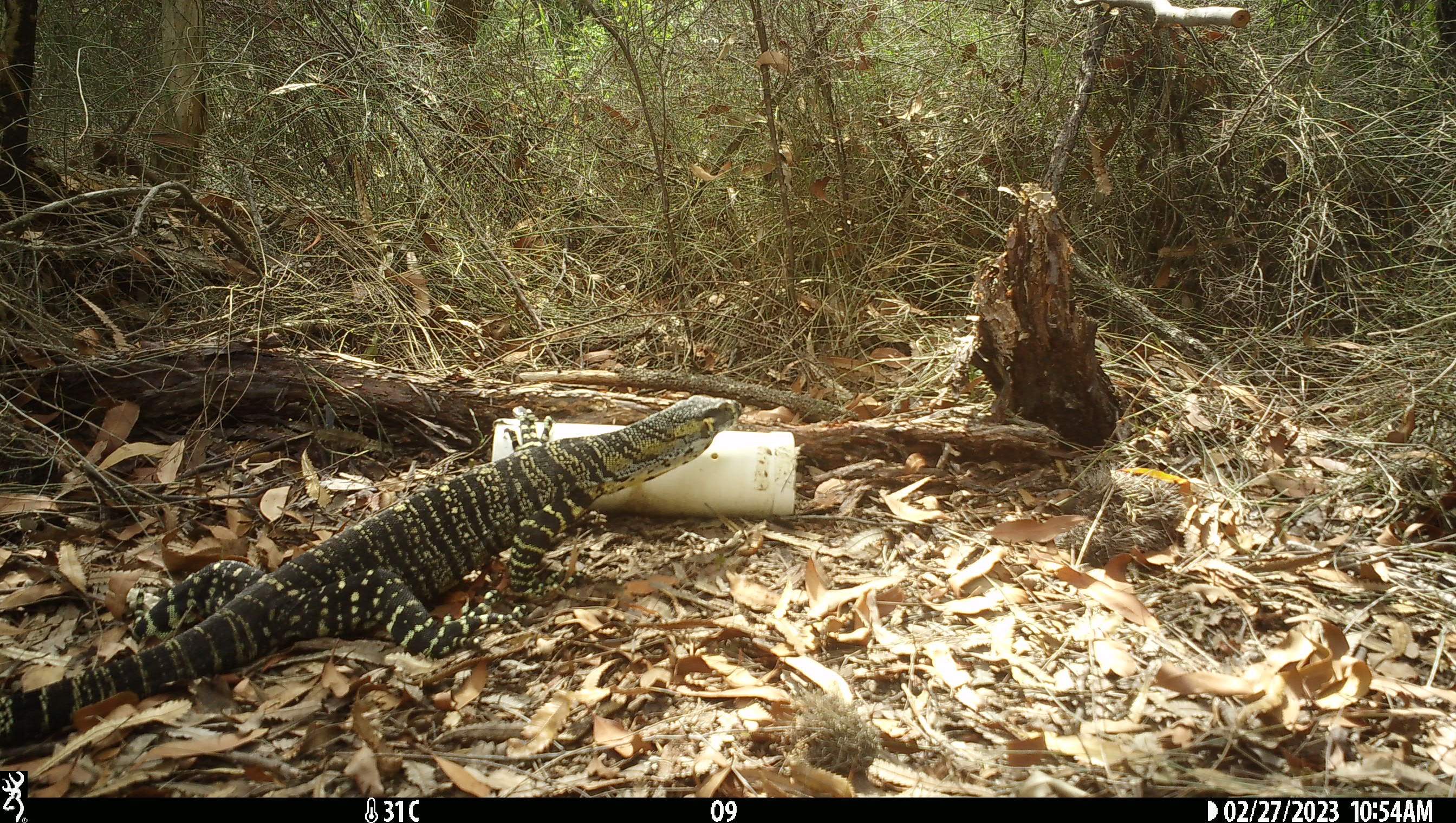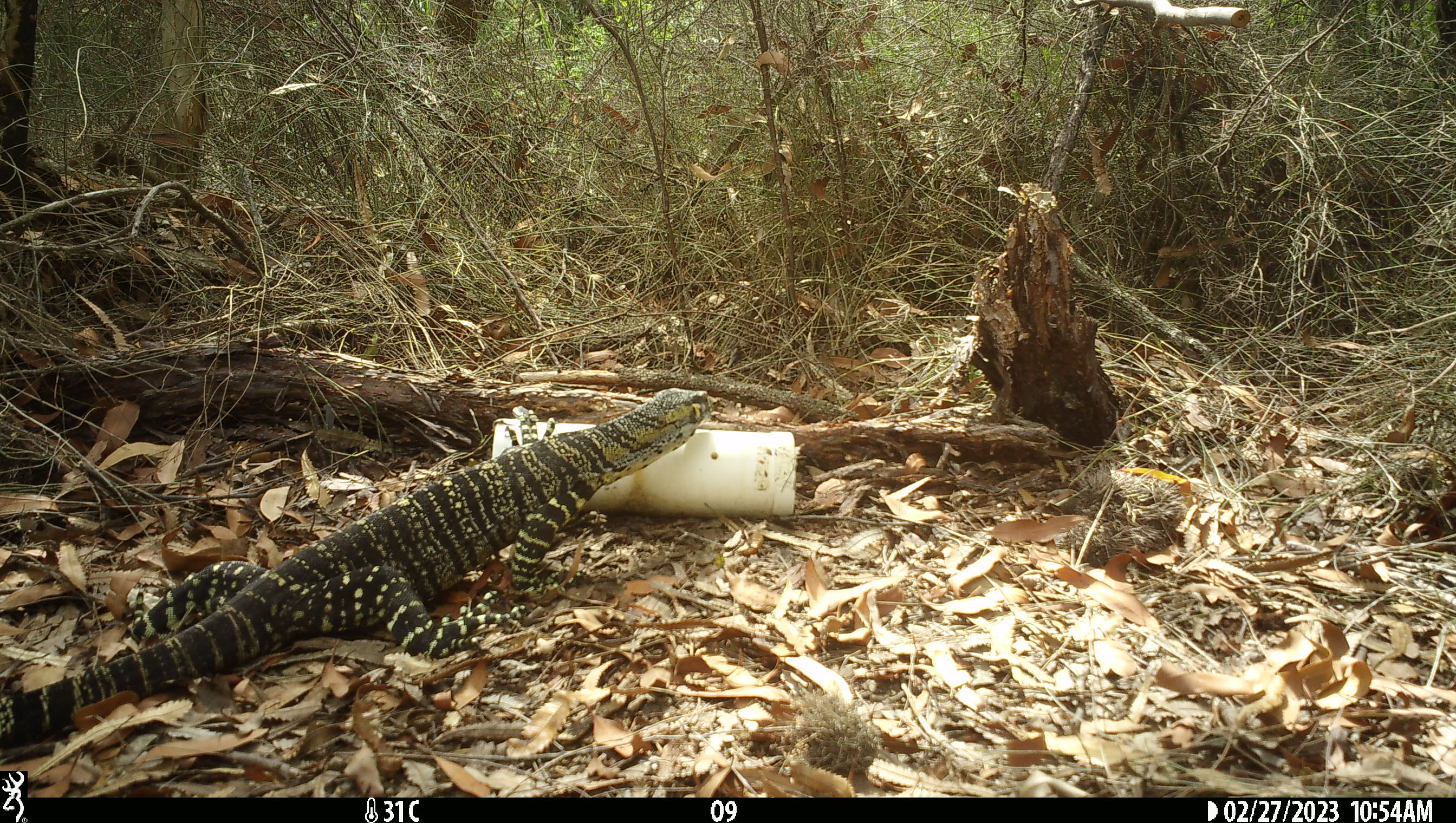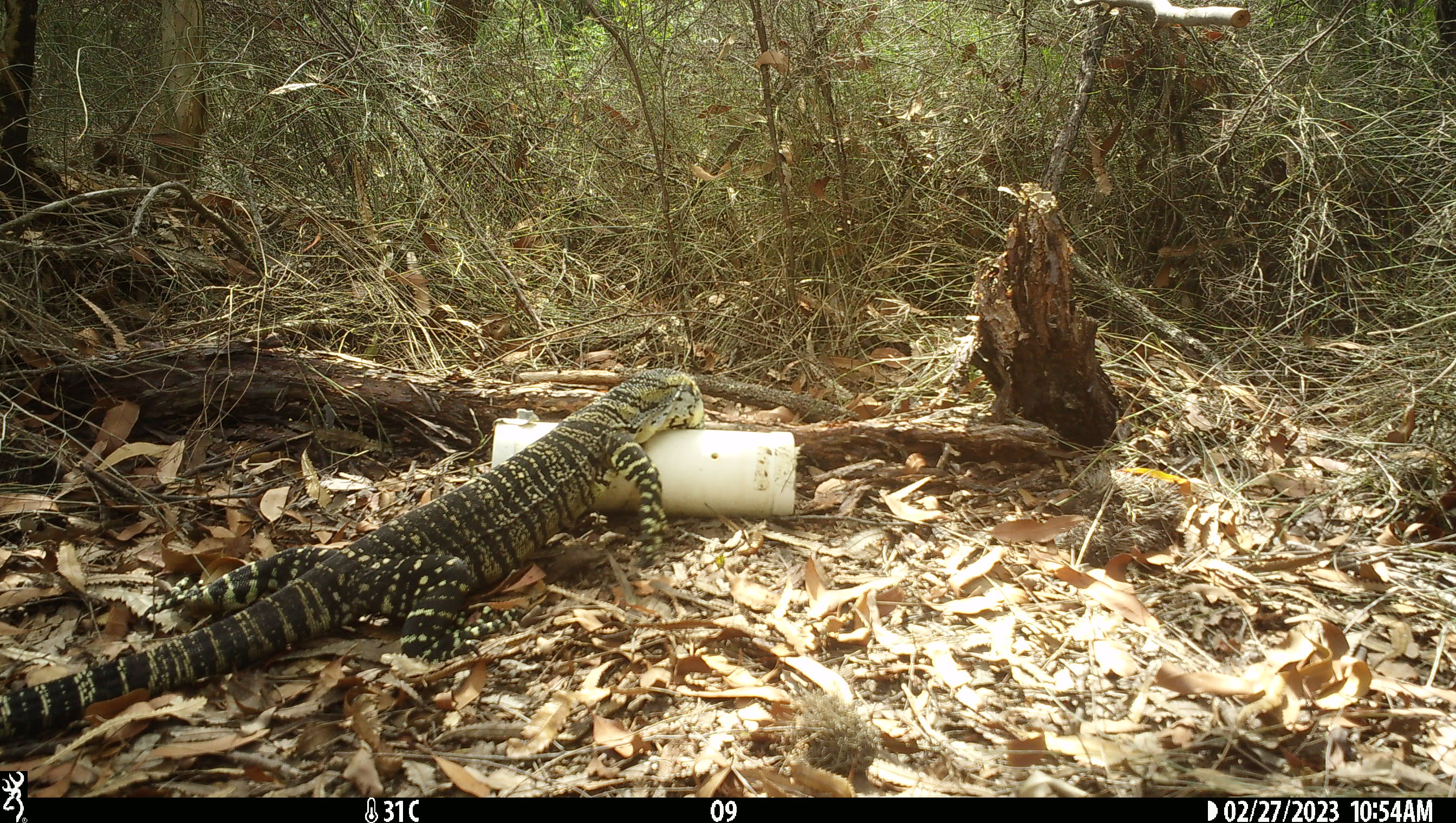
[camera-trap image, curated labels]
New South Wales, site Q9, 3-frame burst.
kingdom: Animalia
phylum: Chordata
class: Reptilia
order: Squamata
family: Varanidae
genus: Varanus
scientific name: Varanus varius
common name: lace monitor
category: goanna